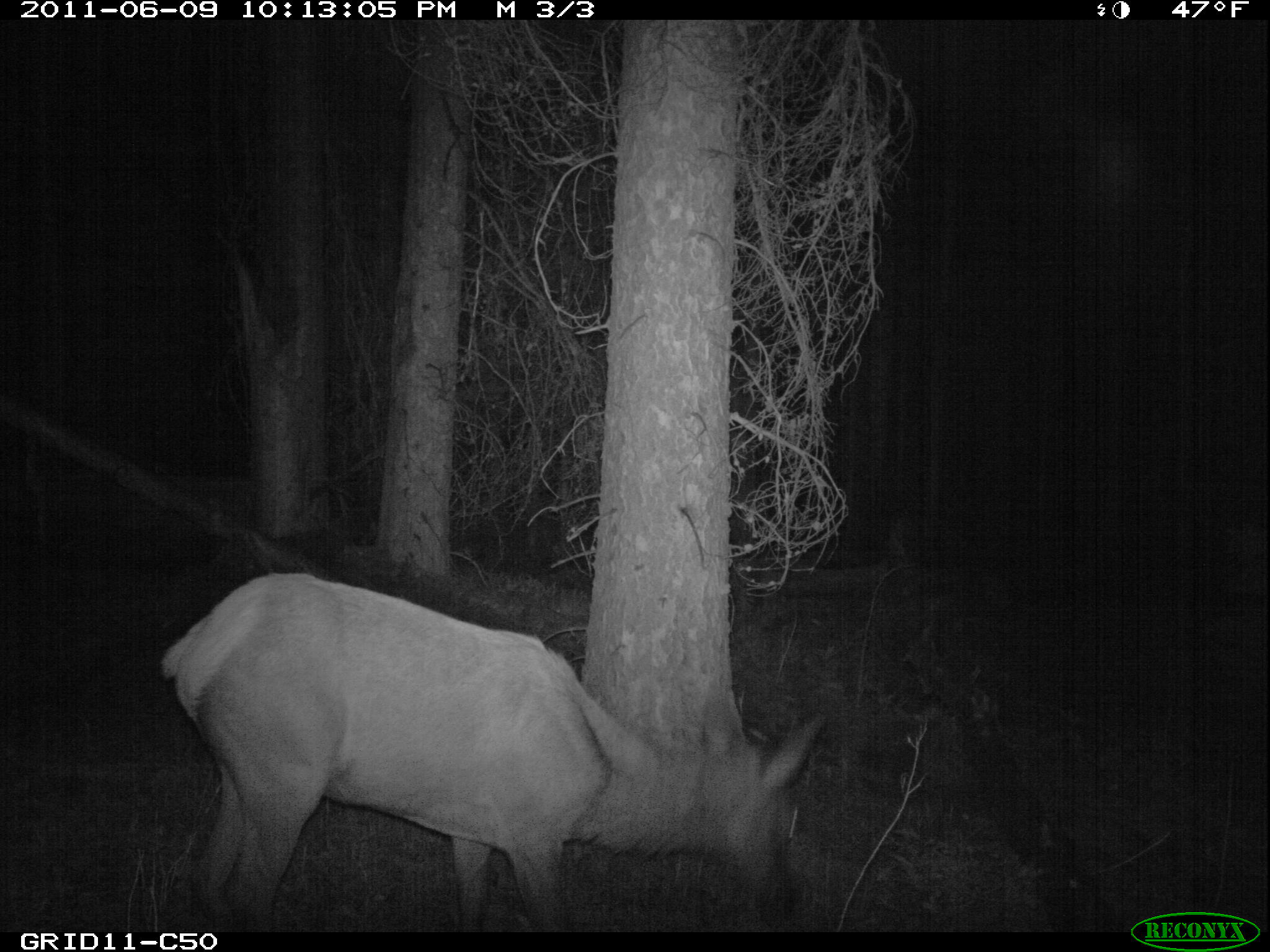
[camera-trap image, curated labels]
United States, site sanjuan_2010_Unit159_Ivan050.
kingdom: Animalia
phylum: Chordata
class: Mammalia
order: Artiodactyla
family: Cervidae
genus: Cervus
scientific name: Cervus elaphus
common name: red deer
Cervus elaphus (red deer).